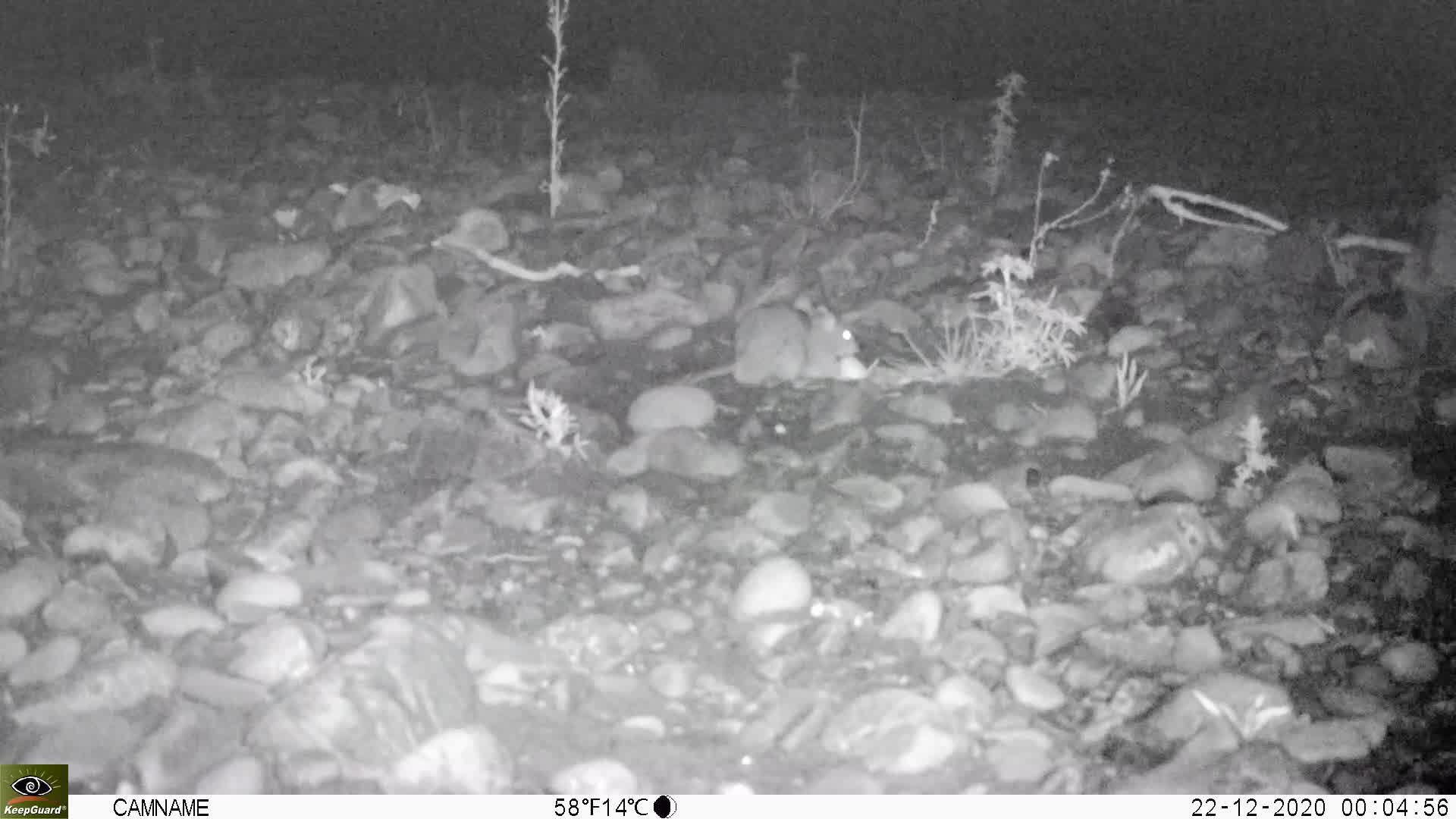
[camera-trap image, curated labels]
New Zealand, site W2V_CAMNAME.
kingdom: Animalia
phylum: Chordata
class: Mammalia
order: Rodentia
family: Muridae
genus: Rattus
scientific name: Rattus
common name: rat